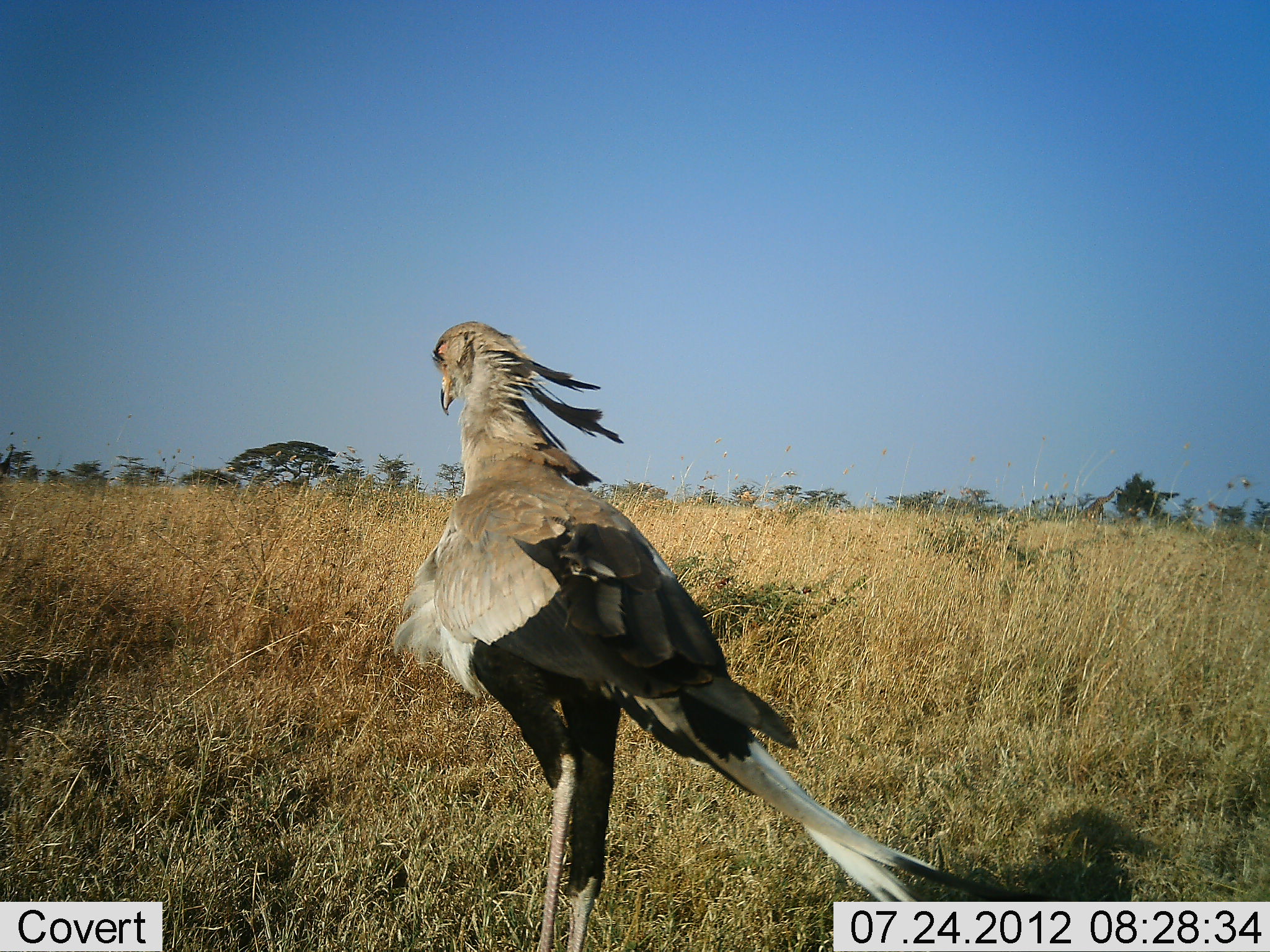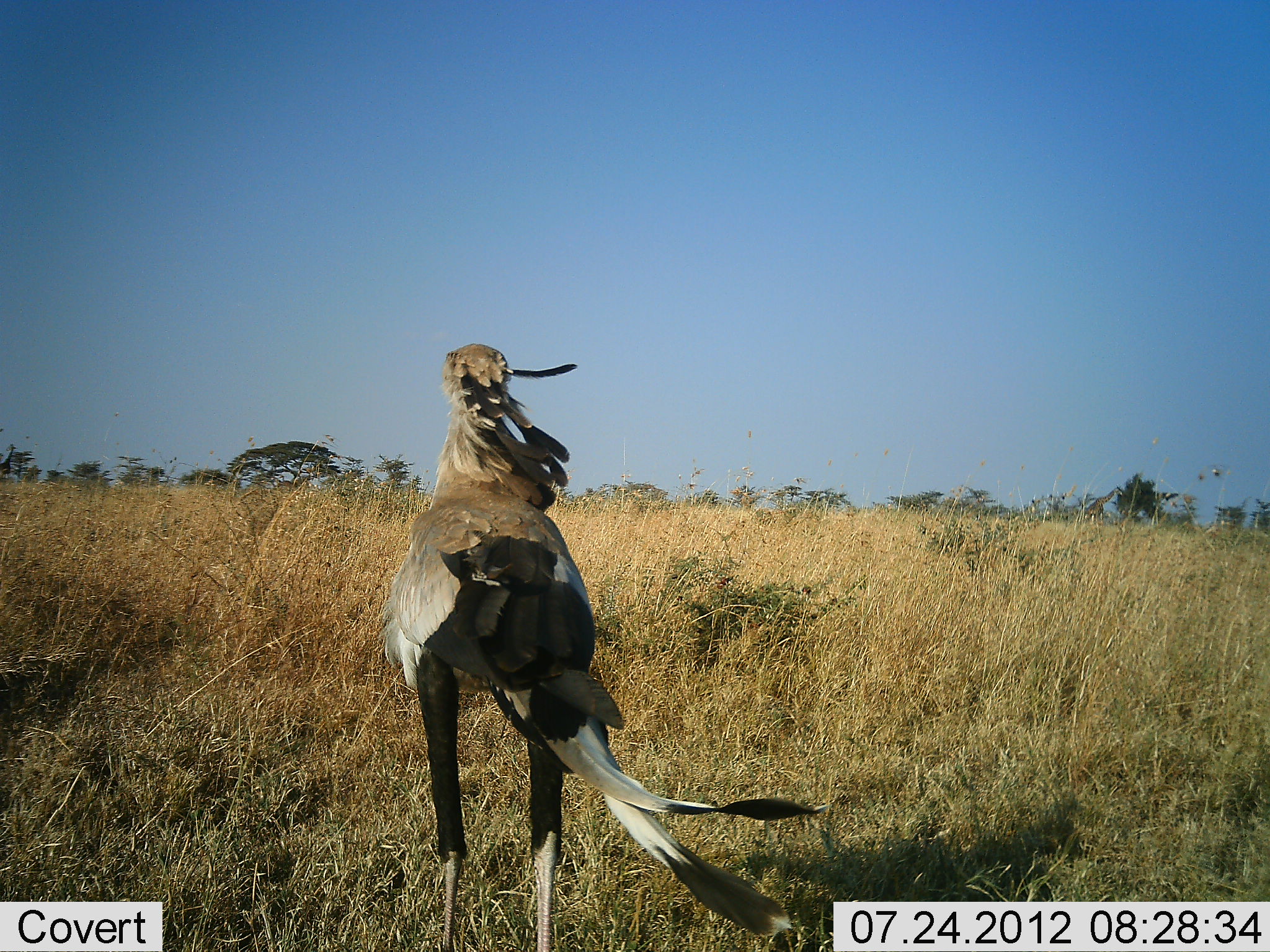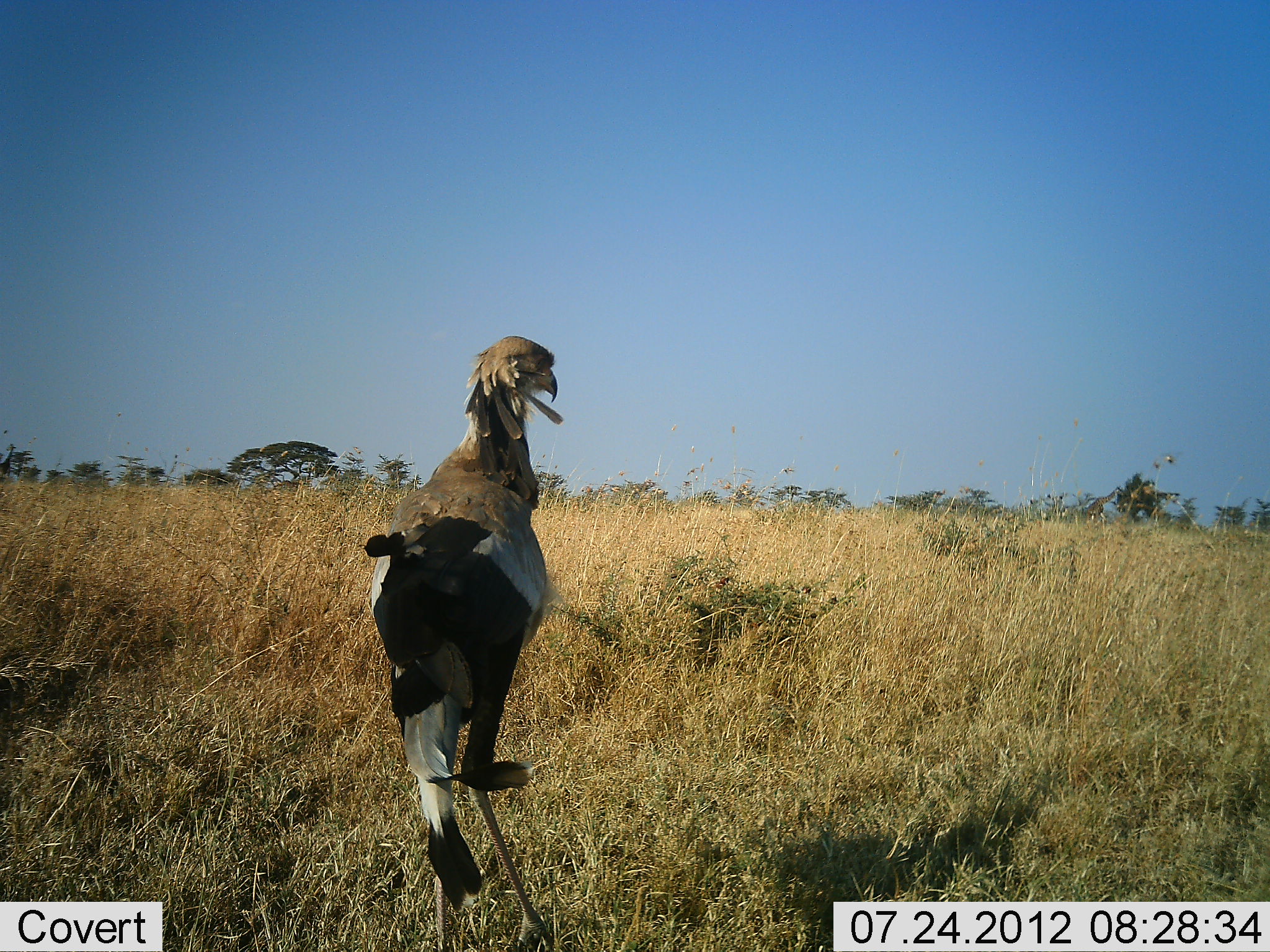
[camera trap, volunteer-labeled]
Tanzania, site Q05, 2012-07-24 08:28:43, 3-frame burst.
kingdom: Animalia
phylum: Chordata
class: Aves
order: Accipitriformes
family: Sagittariidae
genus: Sagittarius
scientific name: Sagittarius serpentarius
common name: secretary bird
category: secretarybird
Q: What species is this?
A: Secretarybird (secretary bird) (Sagittarius serpentarius).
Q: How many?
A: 1.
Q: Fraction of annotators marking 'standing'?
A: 40%.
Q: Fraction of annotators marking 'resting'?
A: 0%.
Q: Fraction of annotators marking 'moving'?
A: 60%.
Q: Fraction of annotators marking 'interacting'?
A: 0%.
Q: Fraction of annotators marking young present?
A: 0%.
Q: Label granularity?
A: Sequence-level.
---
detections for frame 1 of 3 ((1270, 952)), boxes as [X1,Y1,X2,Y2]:
animal: [392,321,1063,952]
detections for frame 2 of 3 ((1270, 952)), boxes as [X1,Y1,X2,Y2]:
animal: [386,343,828,951]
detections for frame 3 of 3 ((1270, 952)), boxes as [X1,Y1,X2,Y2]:
animal: [364,334,564,952]